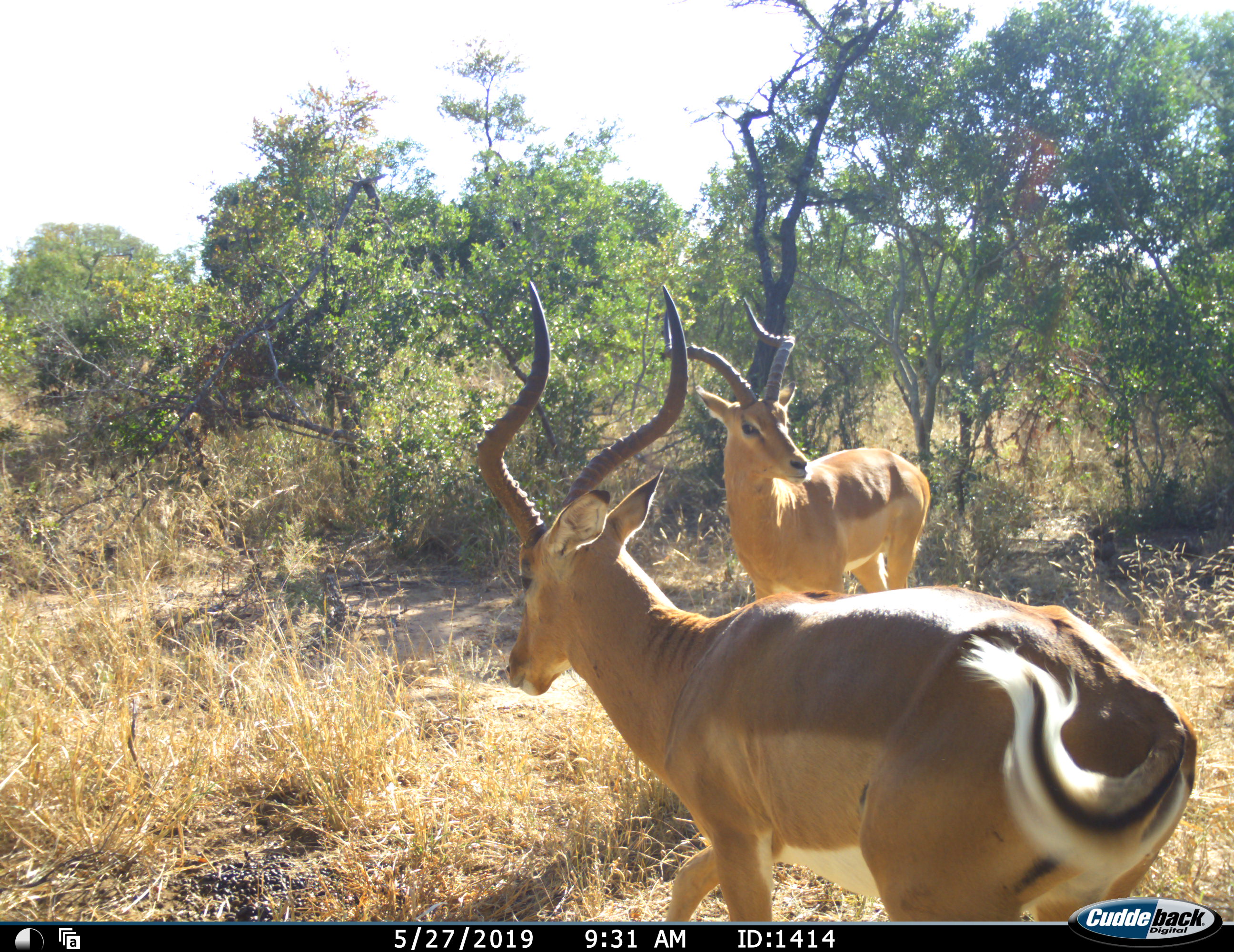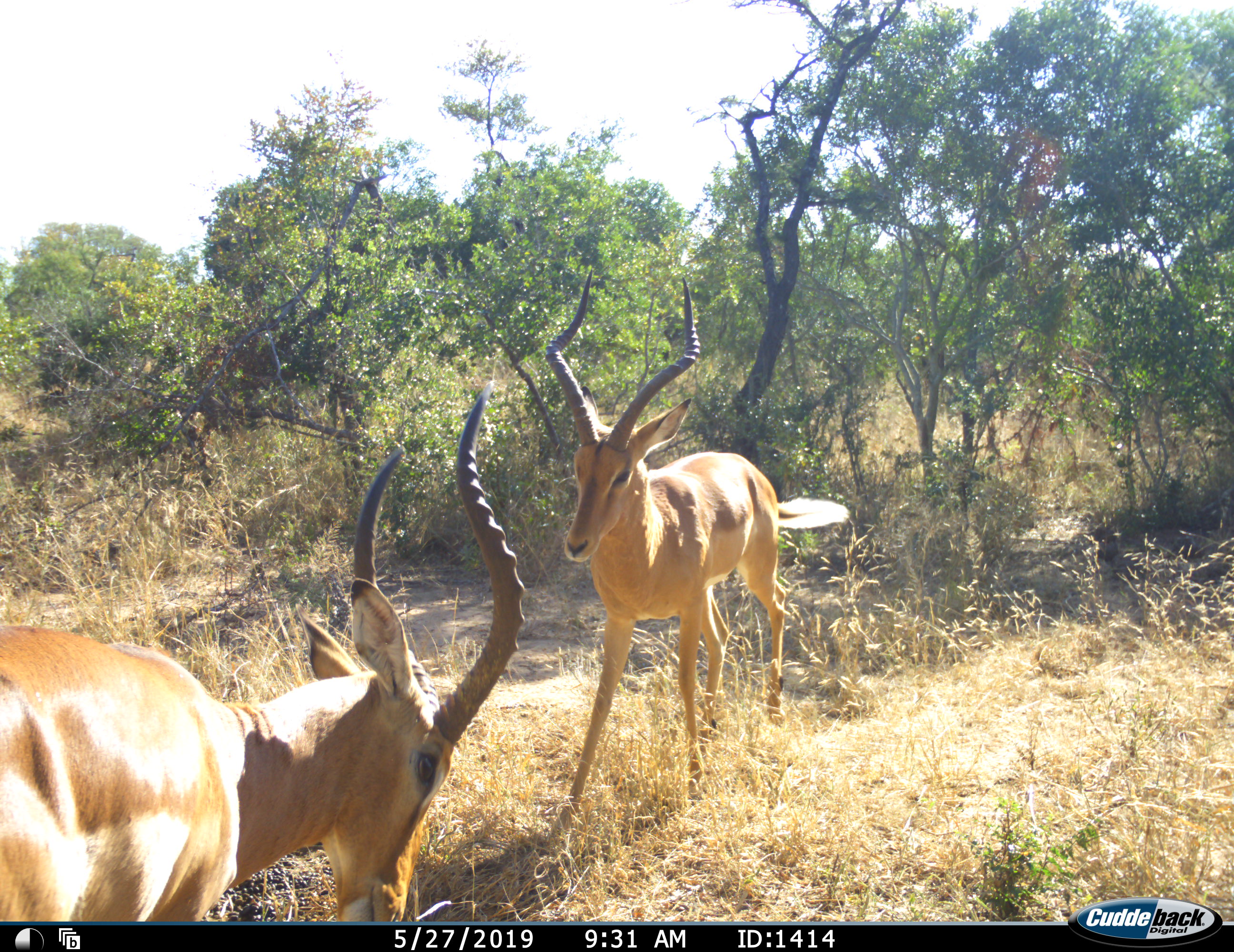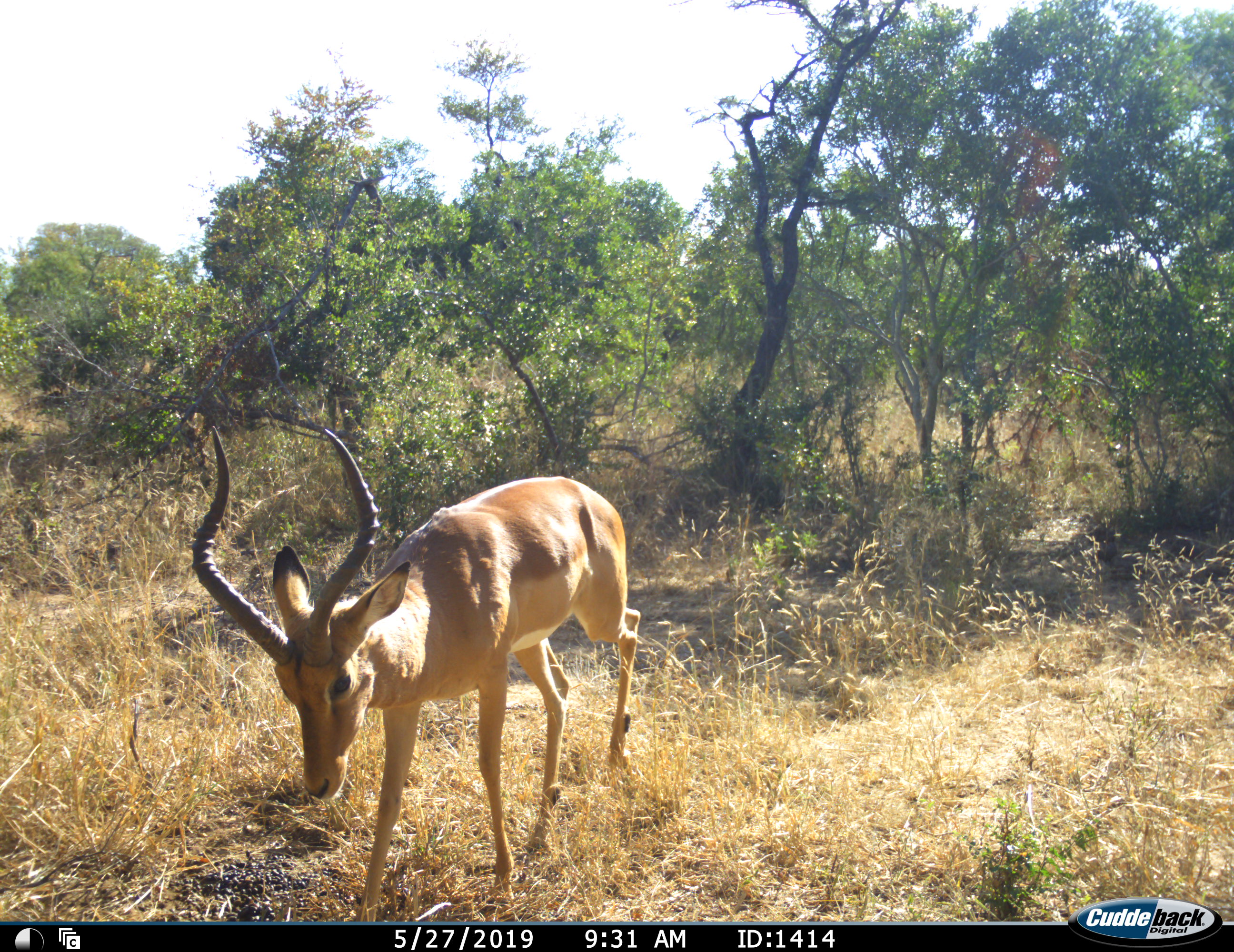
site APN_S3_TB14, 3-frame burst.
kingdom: Animalia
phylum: Chordata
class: Mammalia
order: Artiodactyla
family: Bovidae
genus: Aepyceros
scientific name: Aepyceros melampus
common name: impala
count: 2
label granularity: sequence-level